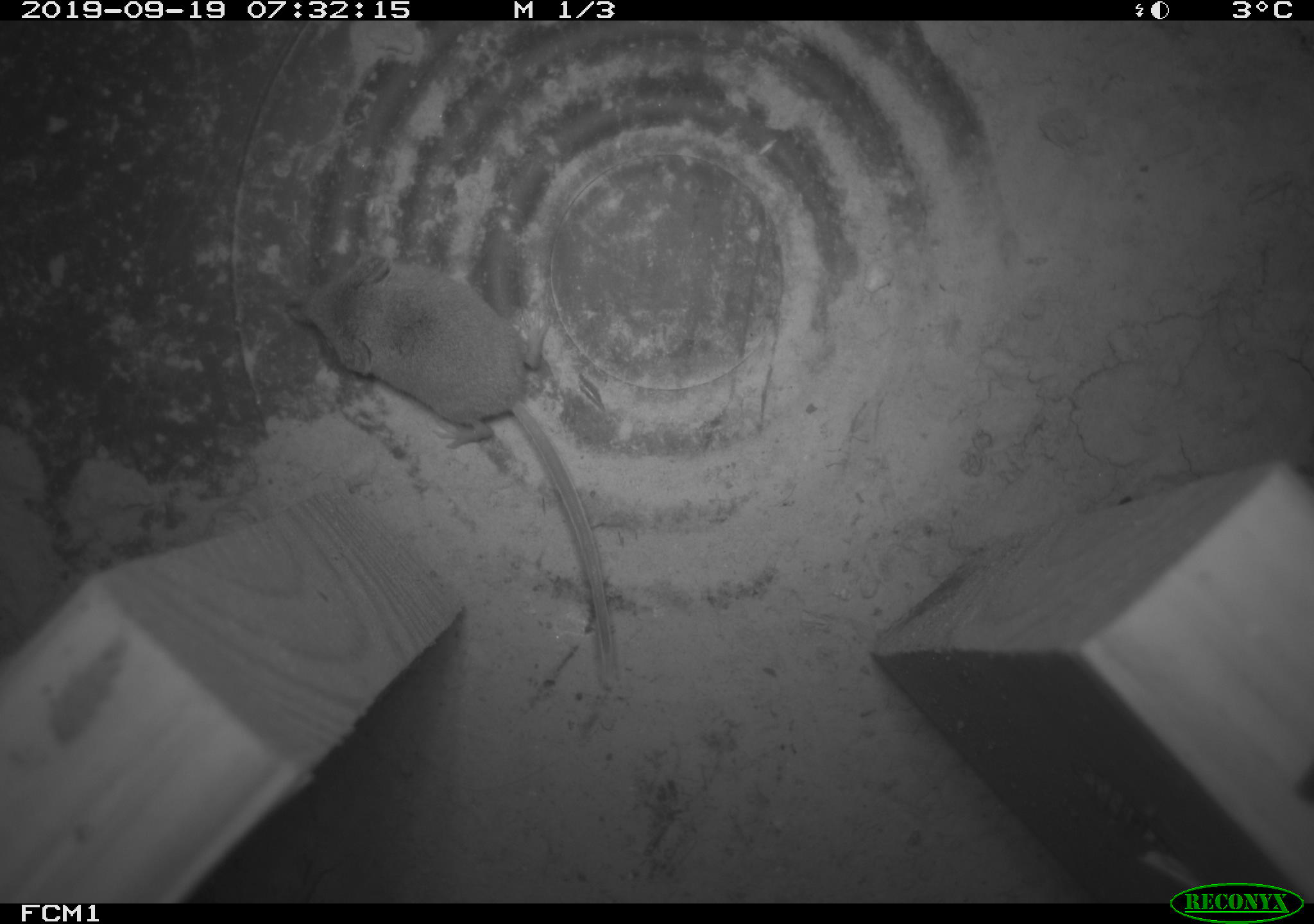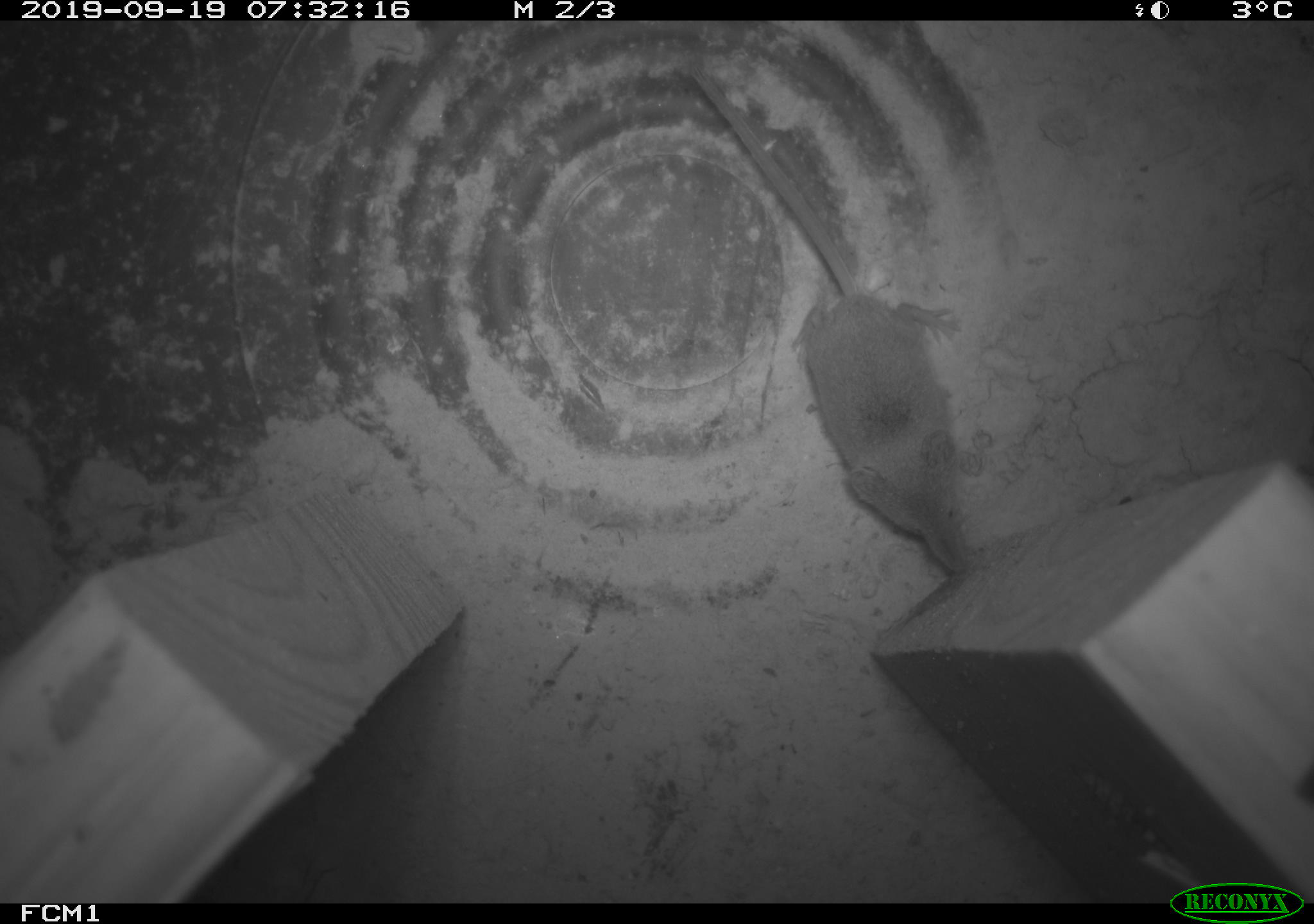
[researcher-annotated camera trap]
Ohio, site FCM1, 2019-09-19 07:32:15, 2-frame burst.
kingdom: Animalia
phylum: Chordata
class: Mammalia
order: Eulipotyphla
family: Soricidae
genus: Sorex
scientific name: Sorex cinereus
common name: masked shrew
Masked shrew (Sorex cinereus).